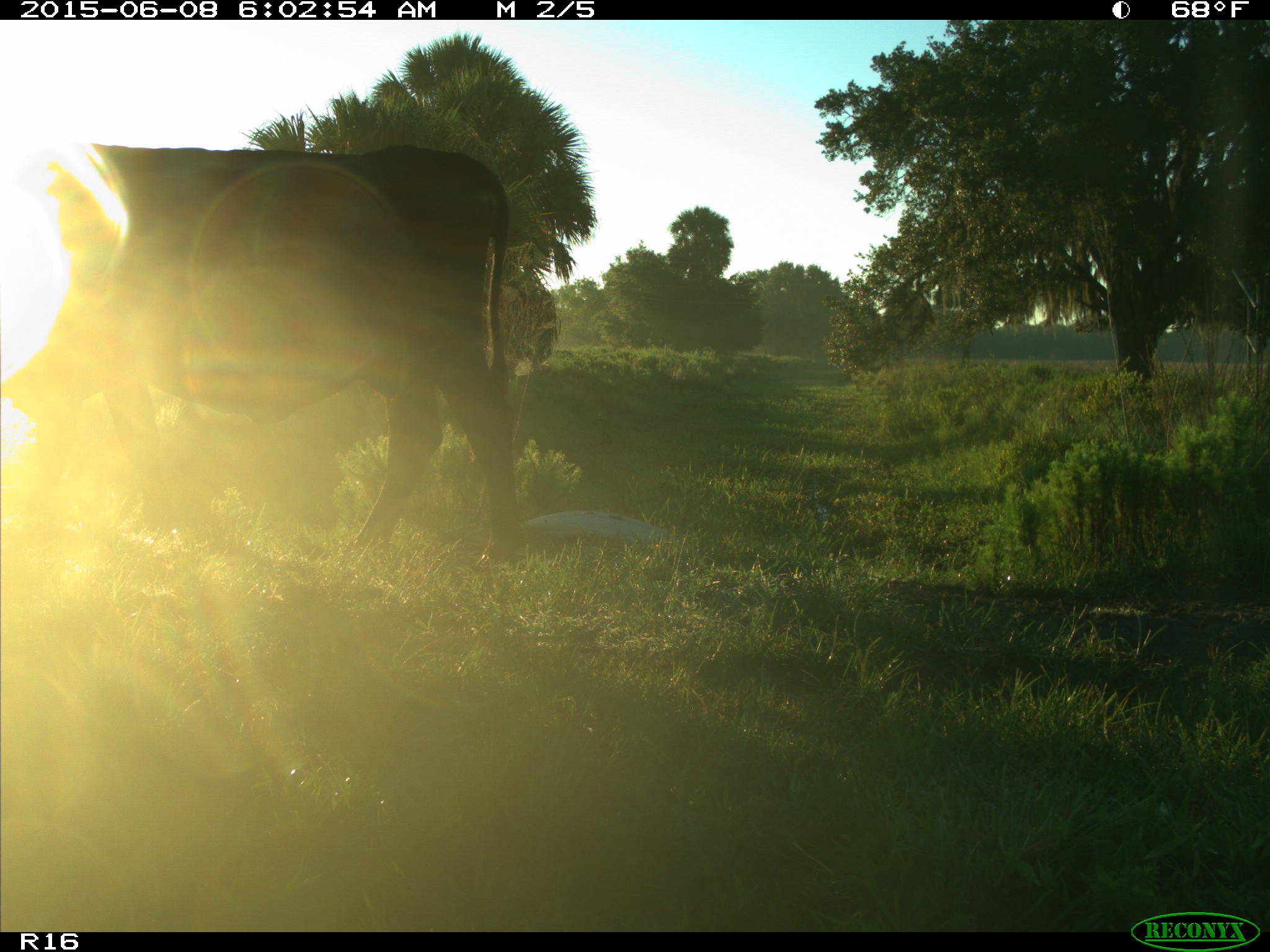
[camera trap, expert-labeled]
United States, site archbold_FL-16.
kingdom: Animalia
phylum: Chordata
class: Mammalia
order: Artiodactyla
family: Bovidae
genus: Bos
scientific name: Bos taurus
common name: domestic cow